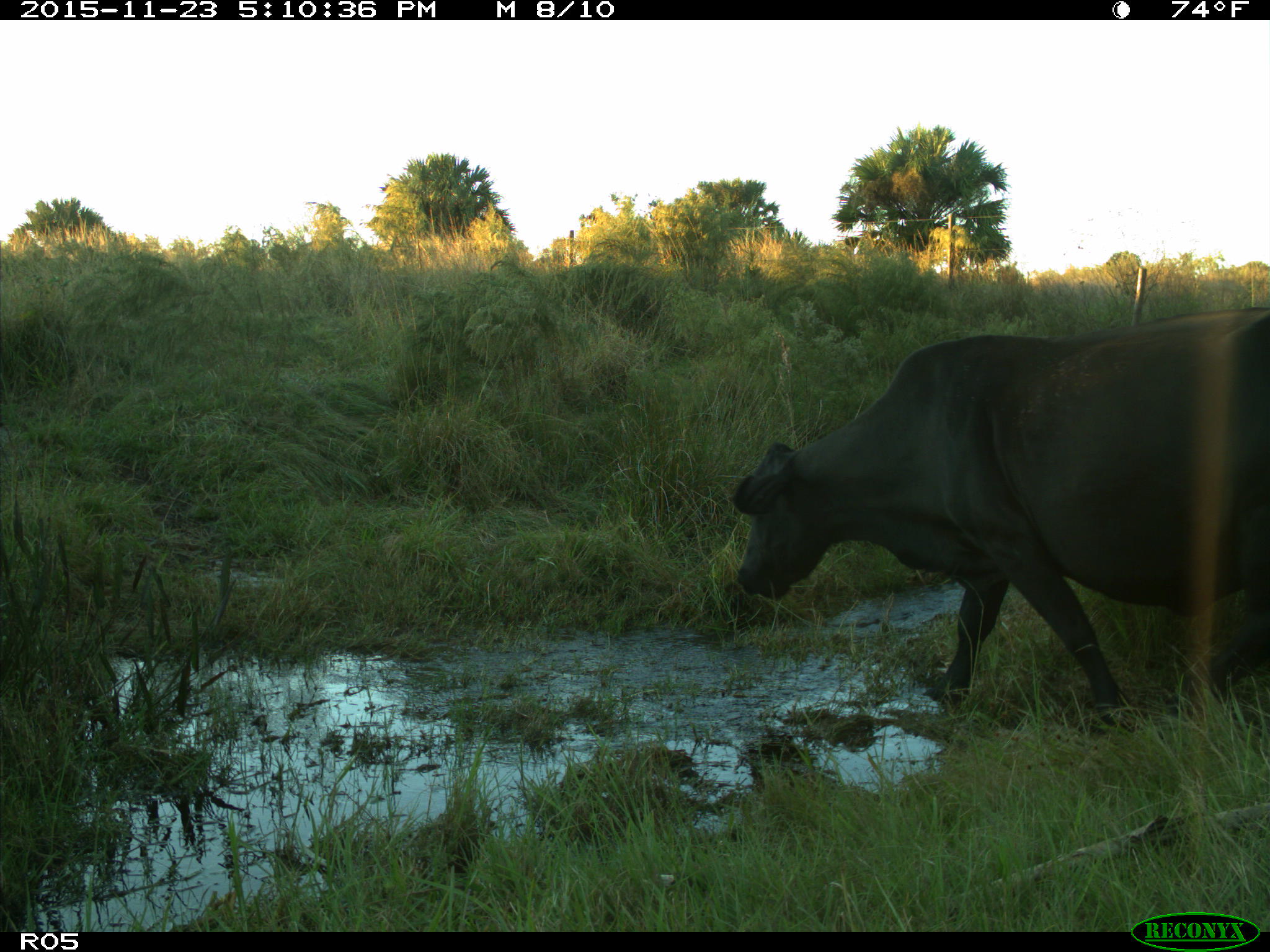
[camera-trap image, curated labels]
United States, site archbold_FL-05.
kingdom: Animalia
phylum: Chordata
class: Mammalia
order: Artiodactyla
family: Bovidae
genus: Bos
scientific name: Bos taurus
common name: domestic cow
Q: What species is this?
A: Bos taurus (domestic cow).